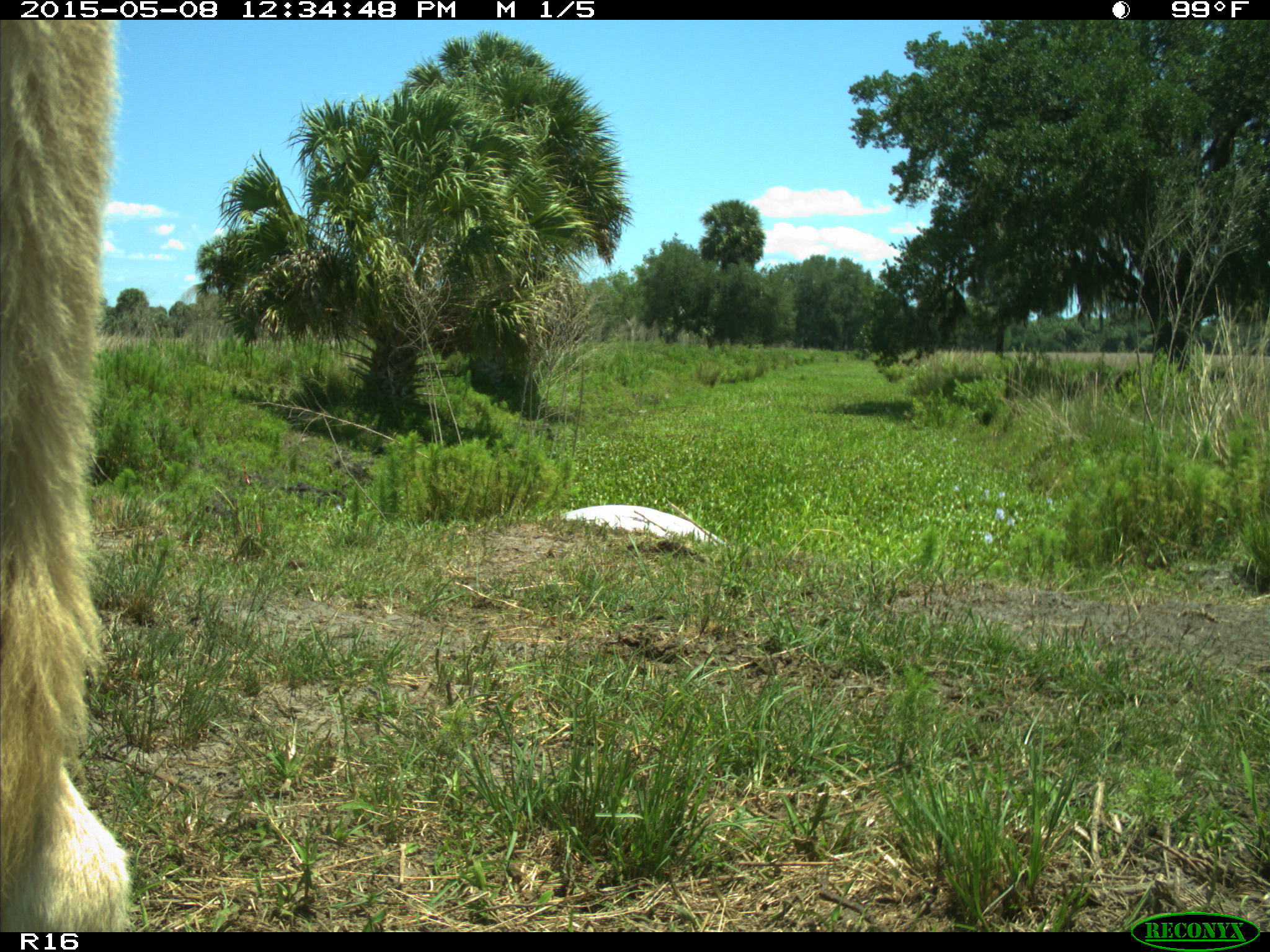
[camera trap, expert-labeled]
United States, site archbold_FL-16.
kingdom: Animalia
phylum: Chordata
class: Mammalia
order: Artiodactyla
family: Bovidae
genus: Bos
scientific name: Bos taurus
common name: domestic cow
Bos taurus (domestic cow).